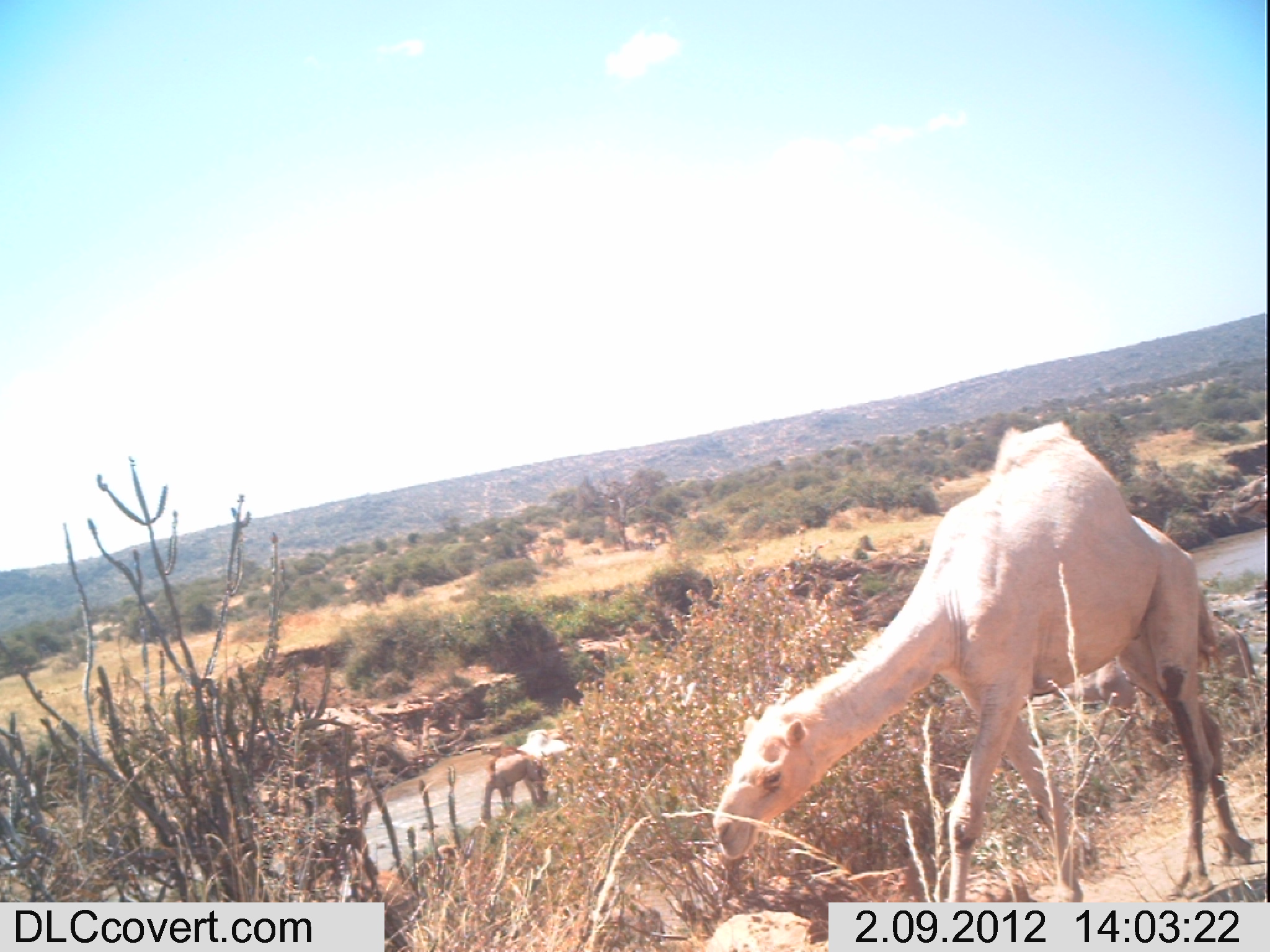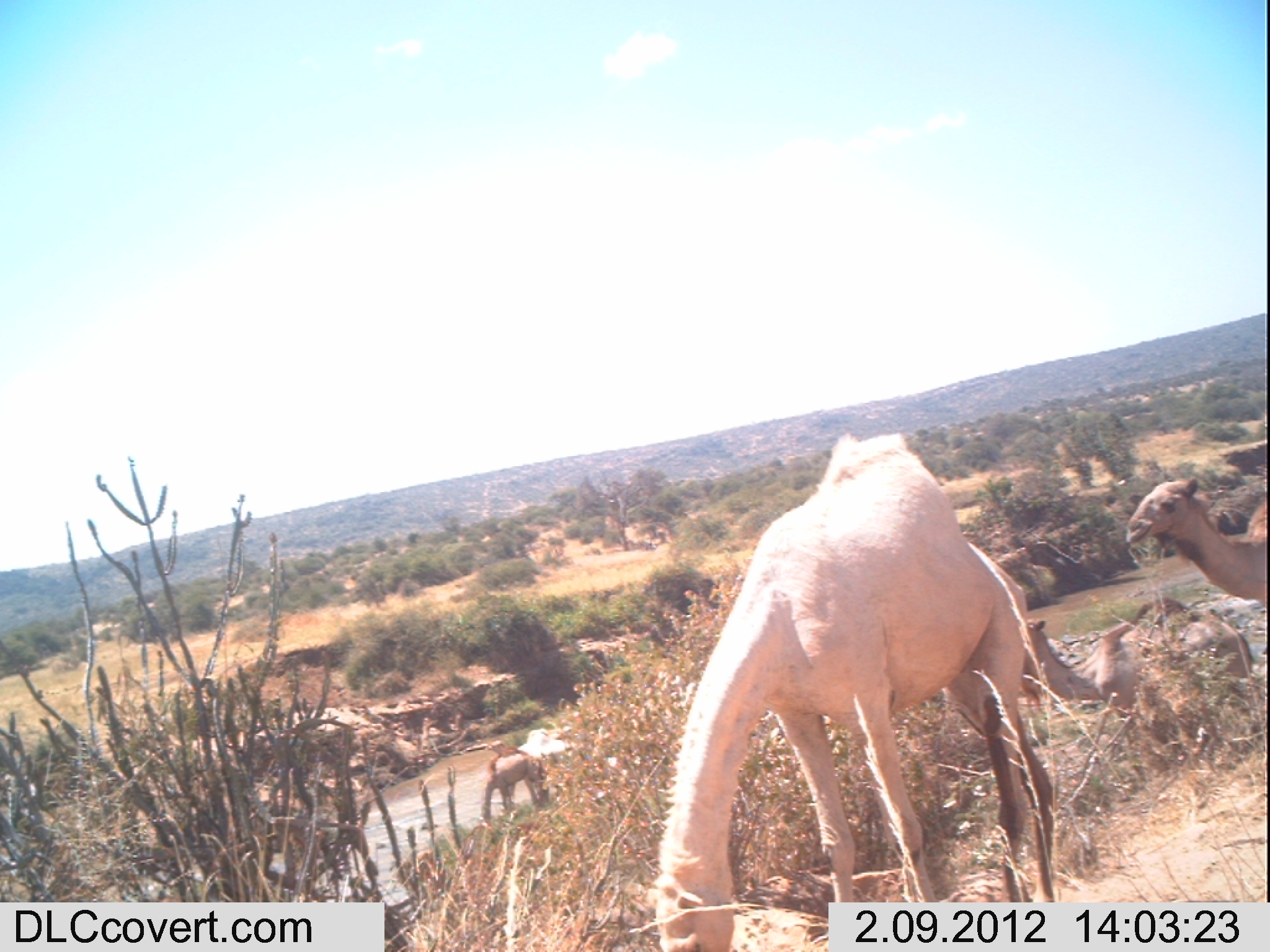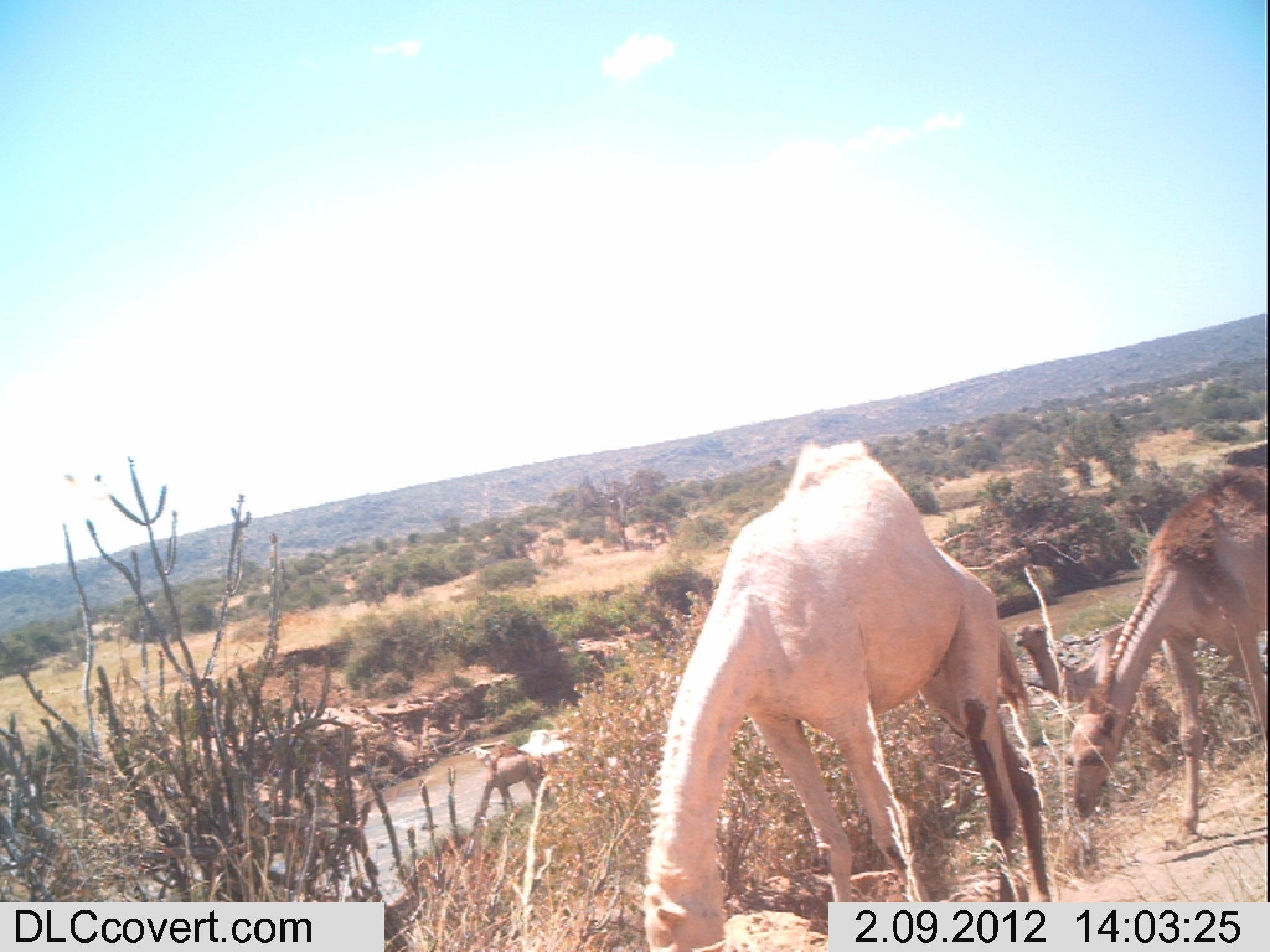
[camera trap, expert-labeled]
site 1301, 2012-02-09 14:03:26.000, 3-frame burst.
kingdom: Animalia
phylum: Chordata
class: Mammalia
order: Artiodactyla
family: Camelidae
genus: Camelus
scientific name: Camelus dromedarius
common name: dromedary camel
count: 3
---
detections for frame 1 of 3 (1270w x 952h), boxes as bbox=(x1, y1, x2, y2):
camelus dromedarius: bbox=(712, 419, 1256, 948); bbox=(1062, 581, 1264, 721); bbox=(480, 747, 548, 830)